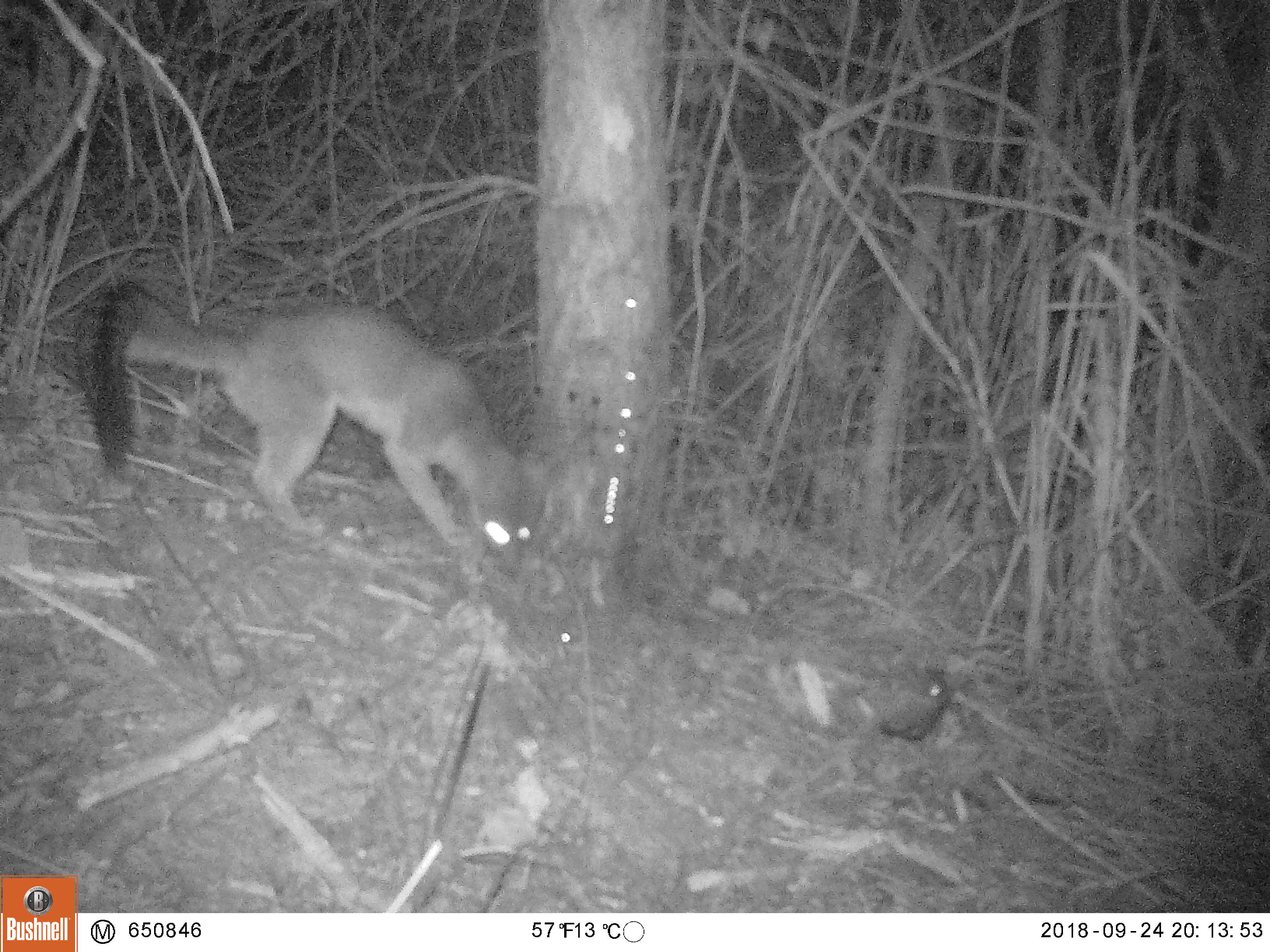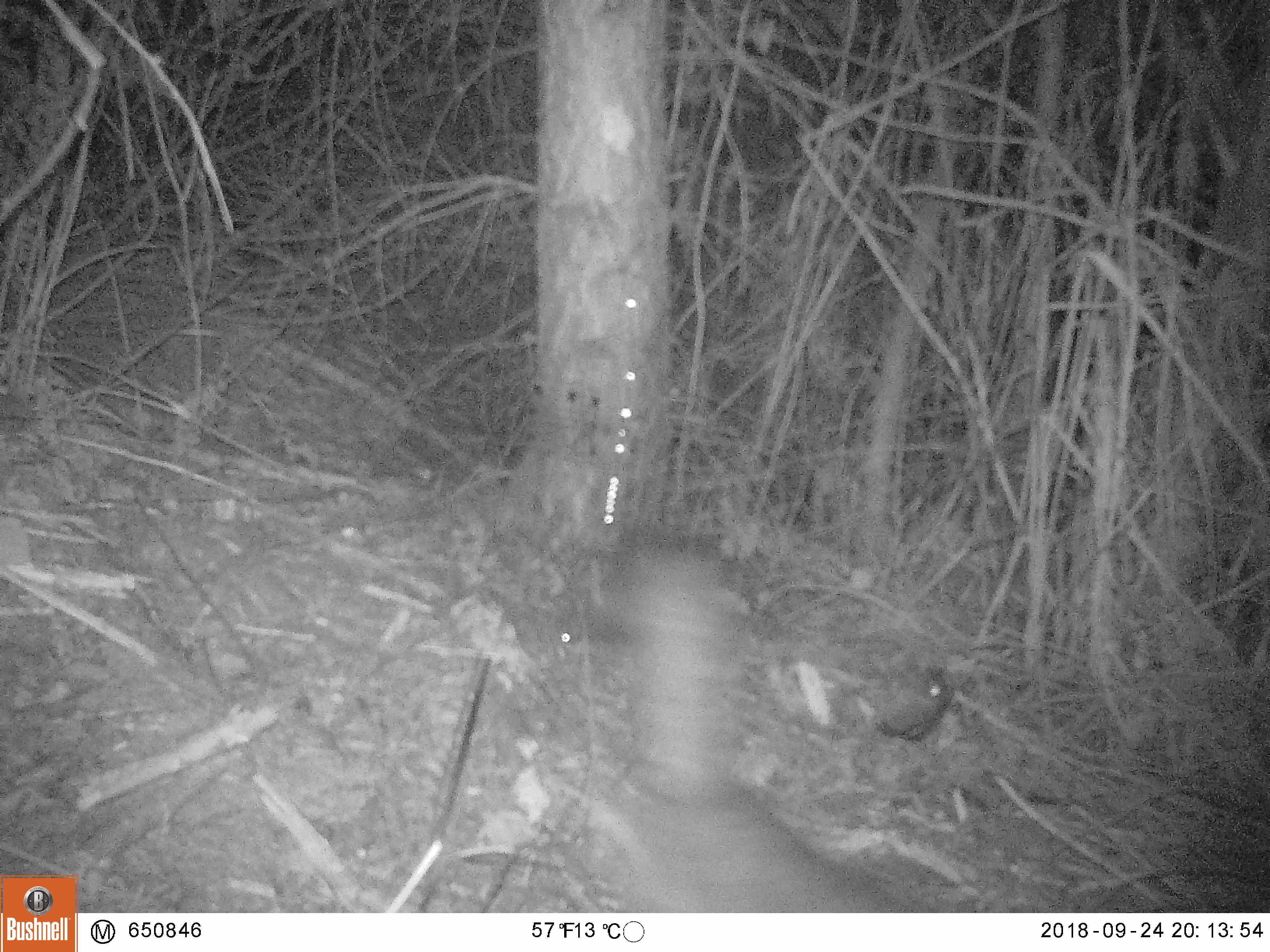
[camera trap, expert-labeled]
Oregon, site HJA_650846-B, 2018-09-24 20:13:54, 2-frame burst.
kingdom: Animalia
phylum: Chordata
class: Mammalia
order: Carnivora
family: Canidae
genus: Urocyon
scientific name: Urocyon cinereoargenteus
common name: gray fox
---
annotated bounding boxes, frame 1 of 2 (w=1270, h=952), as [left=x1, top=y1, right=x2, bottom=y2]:
gray fox: [left=60, top=252, right=563, bottom=599]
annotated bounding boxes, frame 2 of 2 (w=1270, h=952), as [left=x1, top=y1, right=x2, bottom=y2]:
gray fox: [left=556, top=477, right=974, bottom=912]